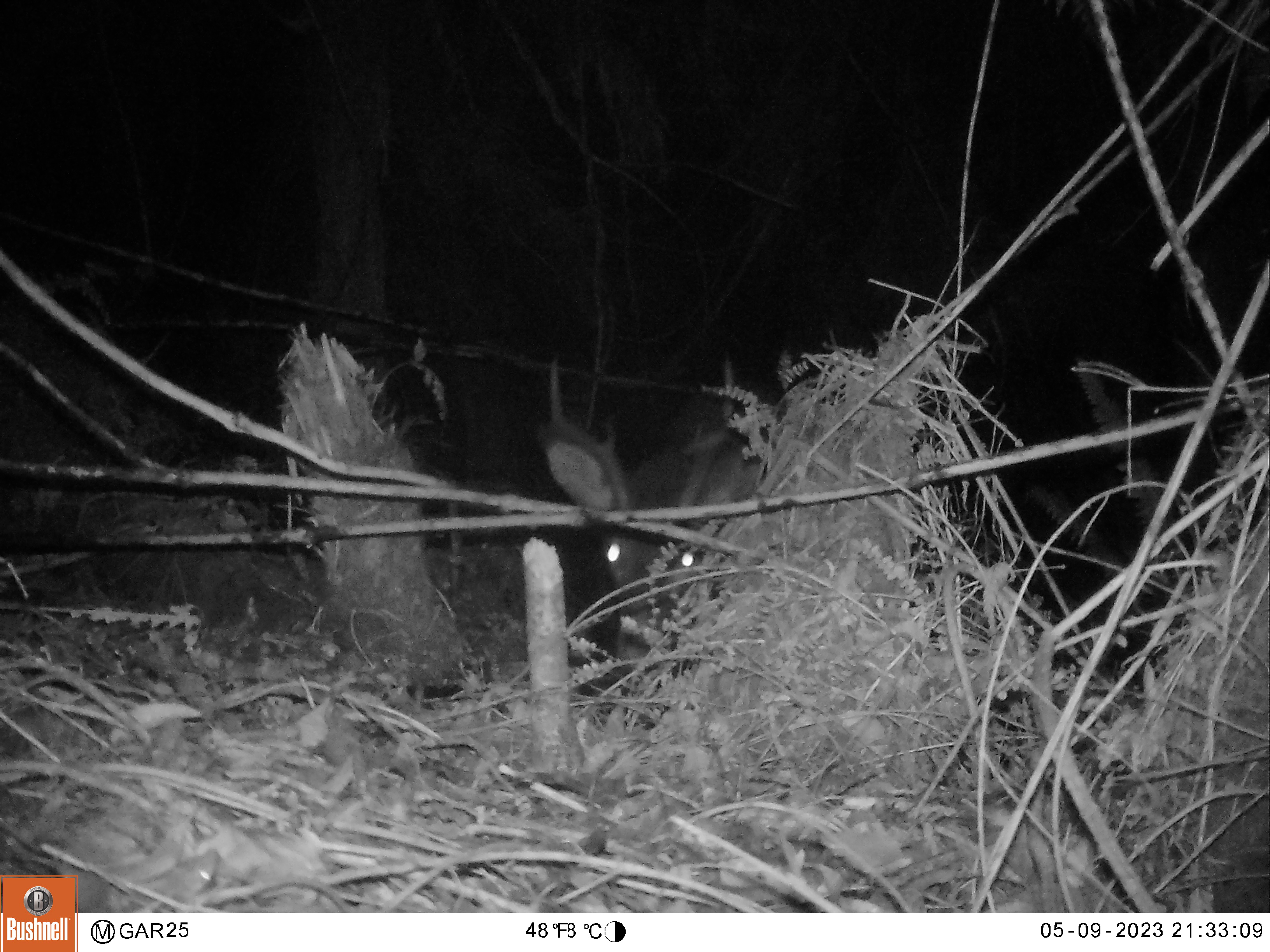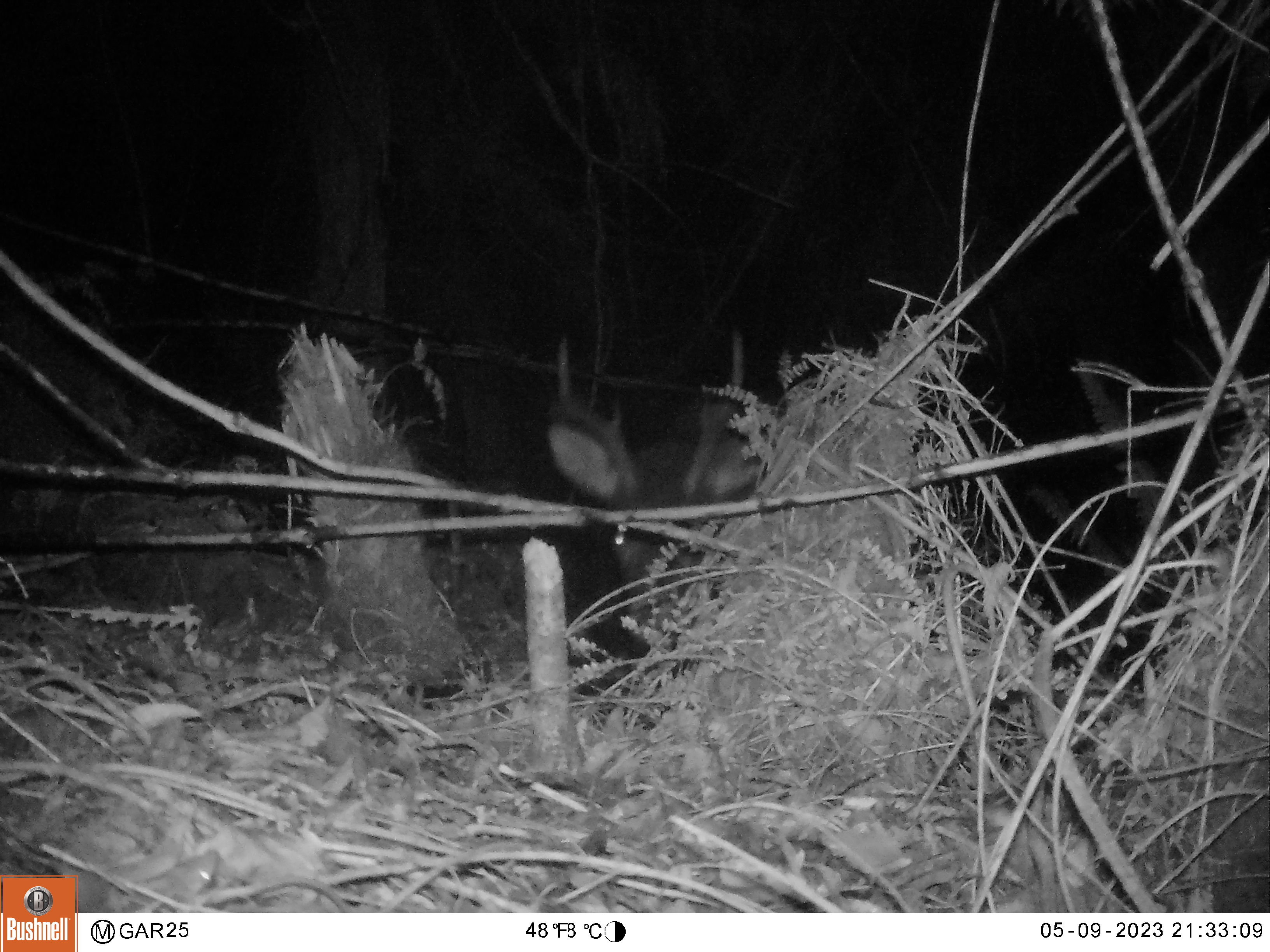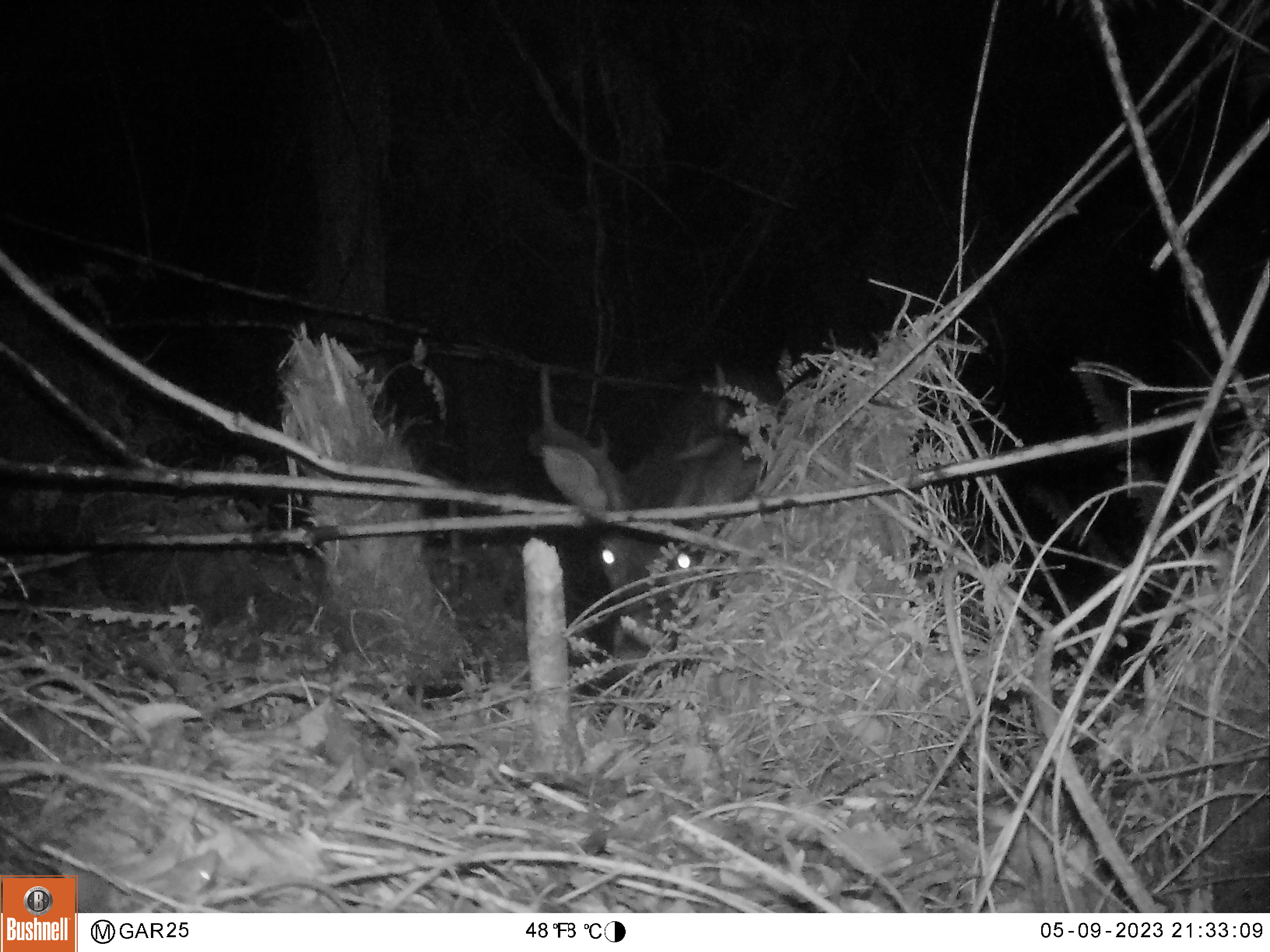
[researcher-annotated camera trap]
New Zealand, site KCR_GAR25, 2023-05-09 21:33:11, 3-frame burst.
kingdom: Animalia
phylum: Chordata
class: Mammalia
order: Artiodactyla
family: Cervidae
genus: Odocoileus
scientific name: Odocoileus virginianus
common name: white-tailed deer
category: white tailed deer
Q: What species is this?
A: White tailed deer (white-tailed deer) (Odocoileus virginianus).